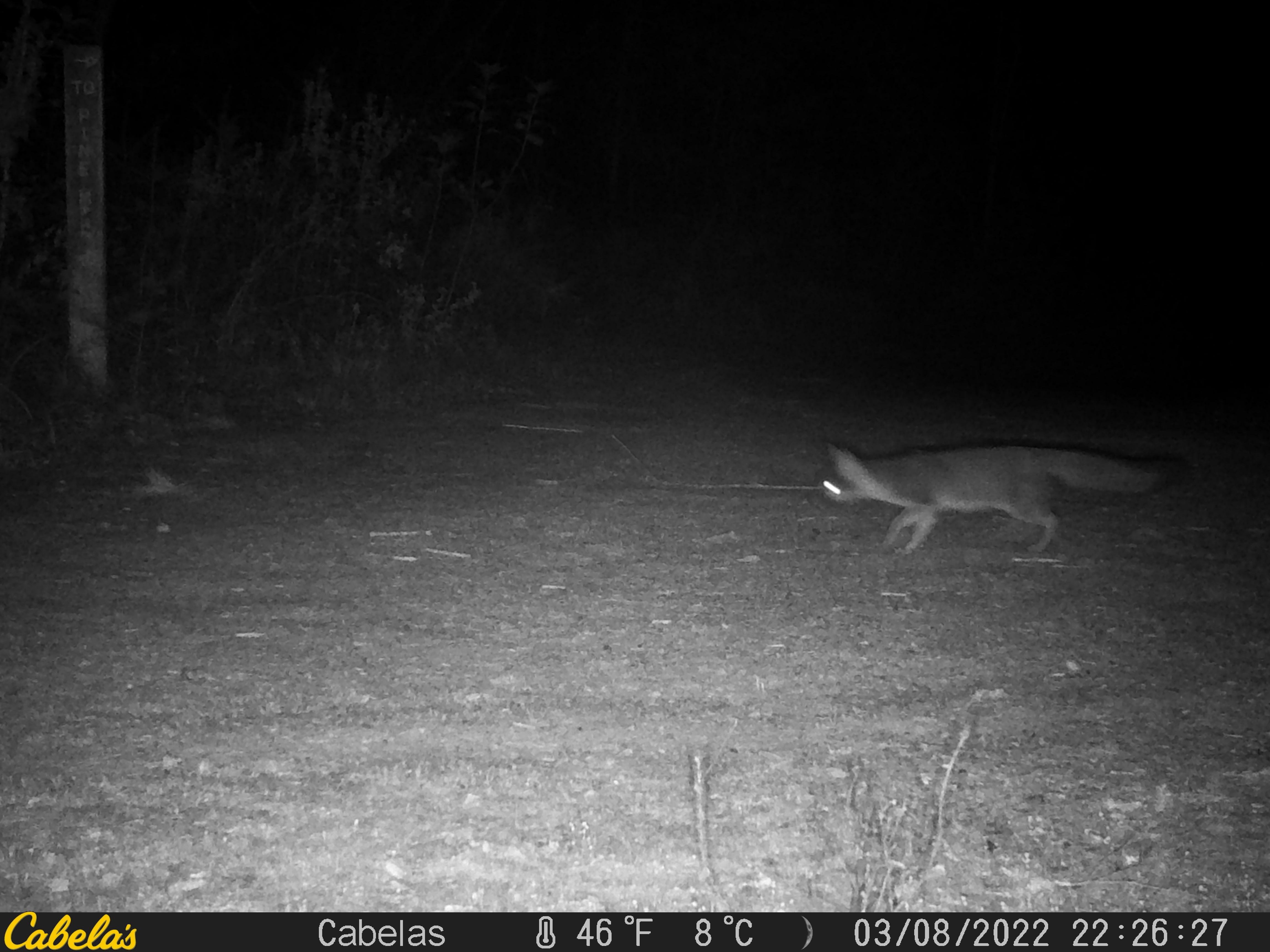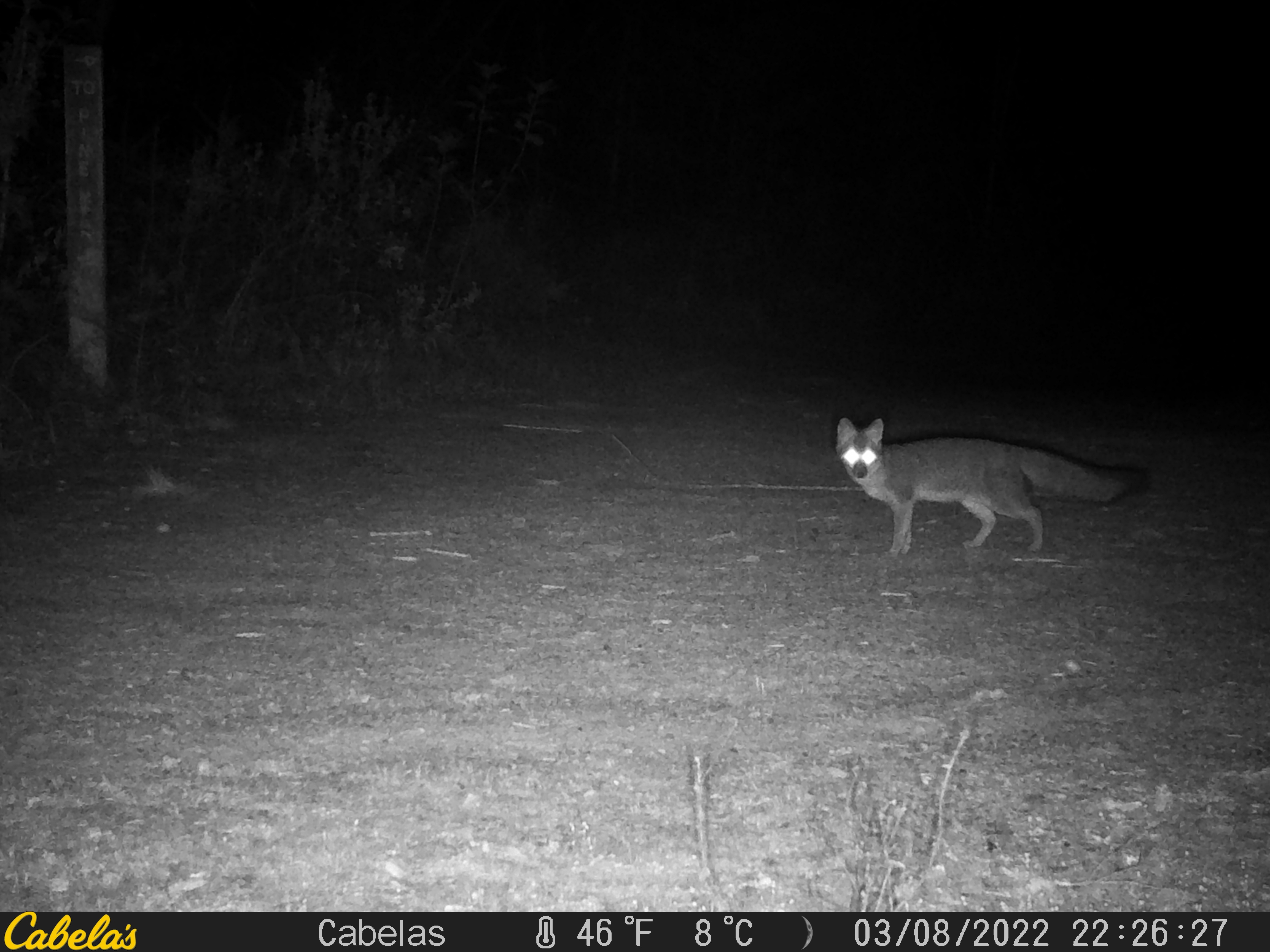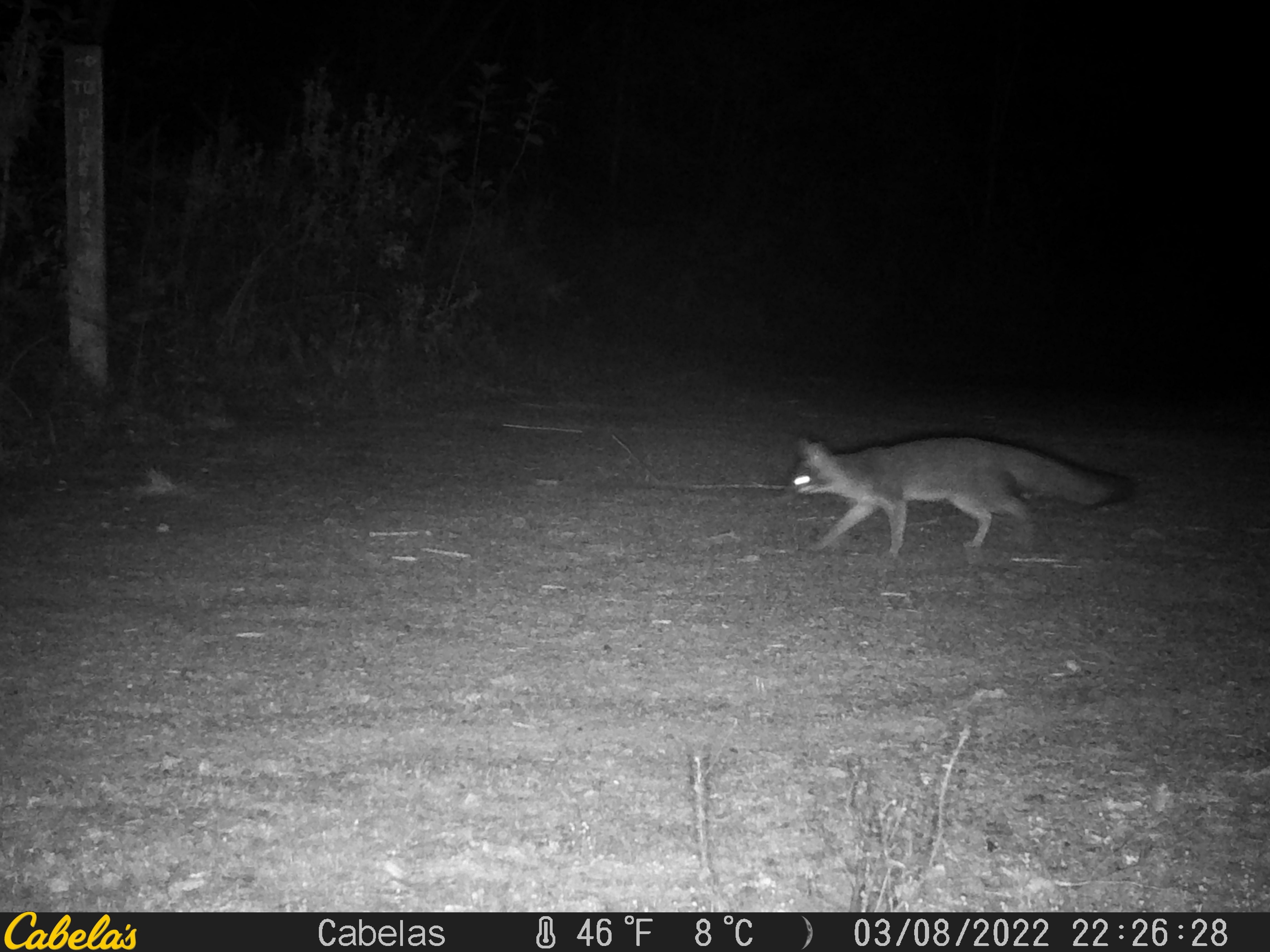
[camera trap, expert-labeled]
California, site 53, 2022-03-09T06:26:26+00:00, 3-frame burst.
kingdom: Animalia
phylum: Chordata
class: Mammalia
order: Carnivora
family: Canidae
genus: Urocyon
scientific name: Urocyon cinereoargenteus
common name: gray fox